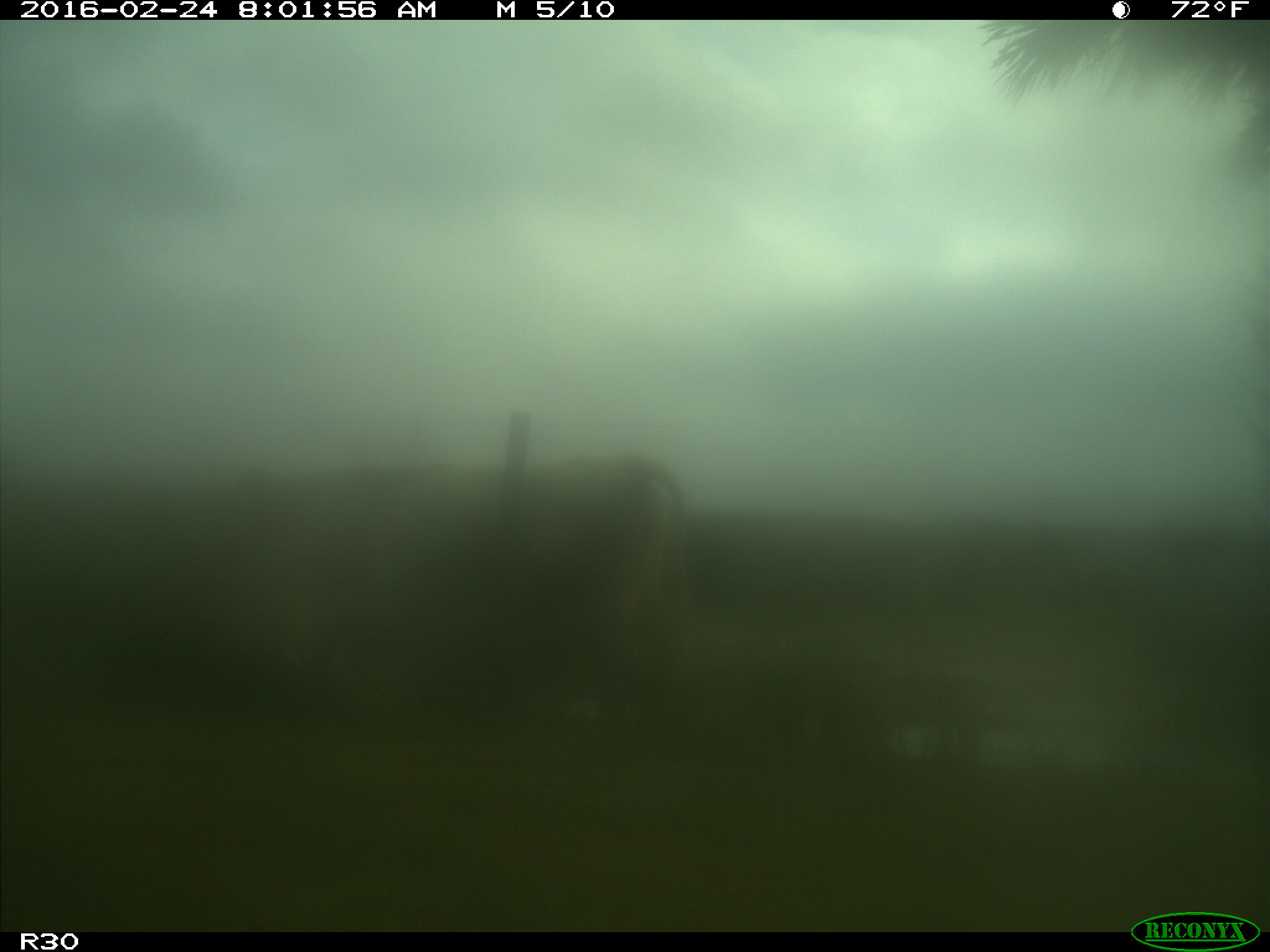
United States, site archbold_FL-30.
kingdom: Animalia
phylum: Chordata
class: Mammalia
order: Artiodactyla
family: Bovidae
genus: Bos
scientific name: Bos taurus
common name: domestic cow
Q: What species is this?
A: Bos taurus (domestic cow).